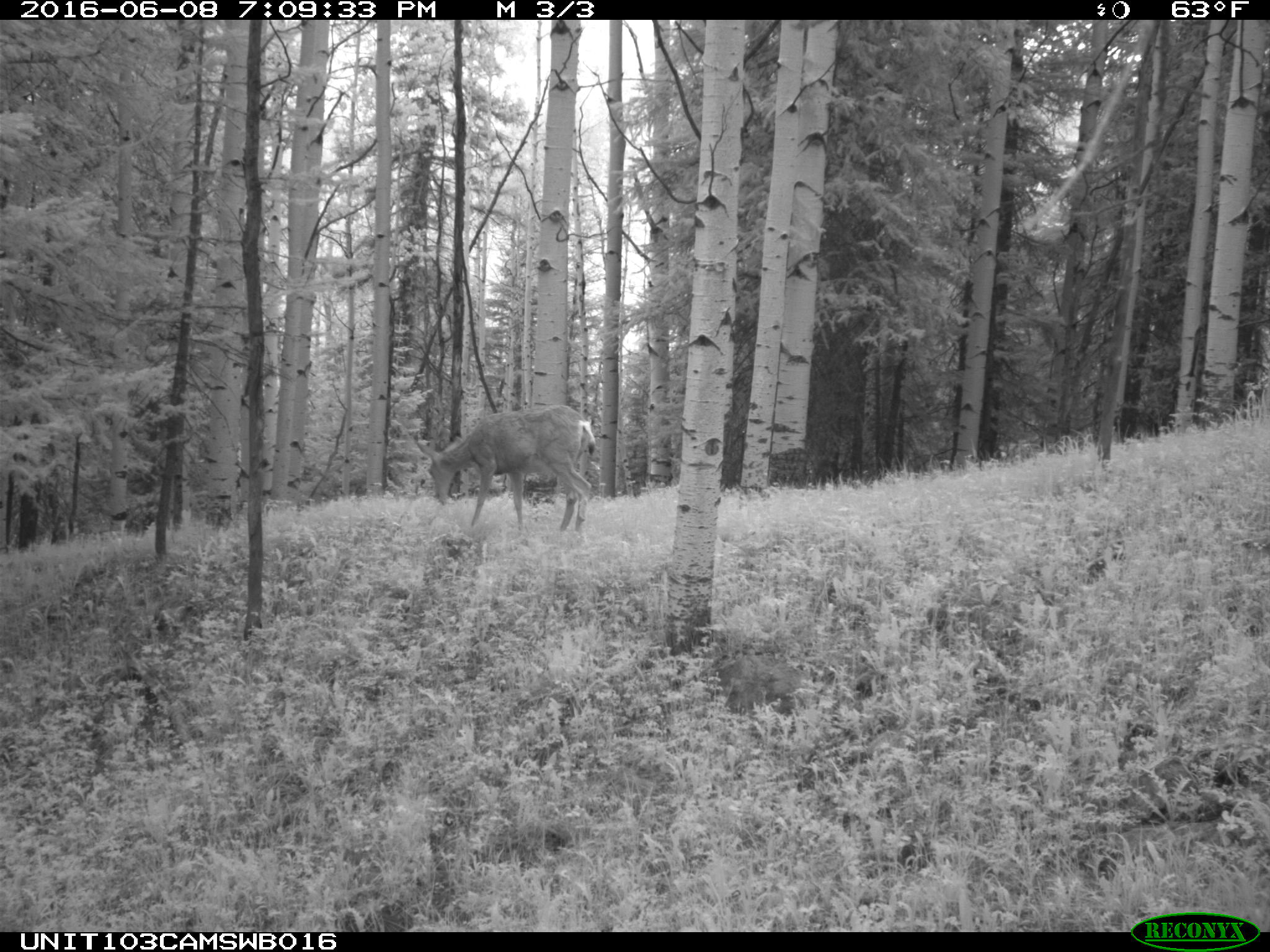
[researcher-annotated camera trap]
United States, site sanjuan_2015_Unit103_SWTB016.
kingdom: Animalia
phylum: Chordata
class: Mammalia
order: Artiodactyla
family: Cervidae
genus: Odocoileus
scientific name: Odocoileus hemionus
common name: mule deer